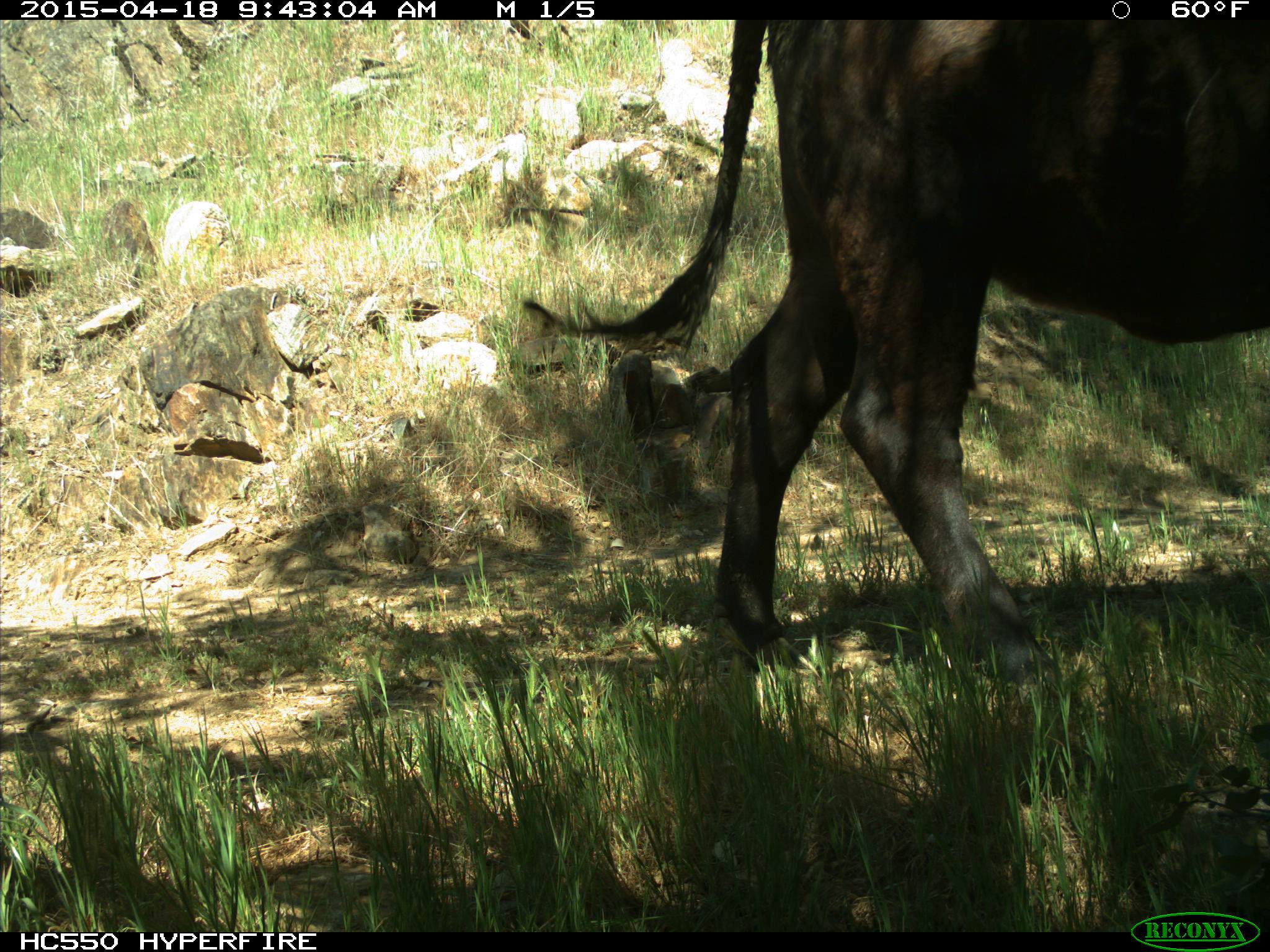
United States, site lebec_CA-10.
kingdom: Animalia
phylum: Chordata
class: Mammalia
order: Artiodactyla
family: Bovidae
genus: Bos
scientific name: Bos taurus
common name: domestic cow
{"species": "Bos taurus (domestic cow)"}